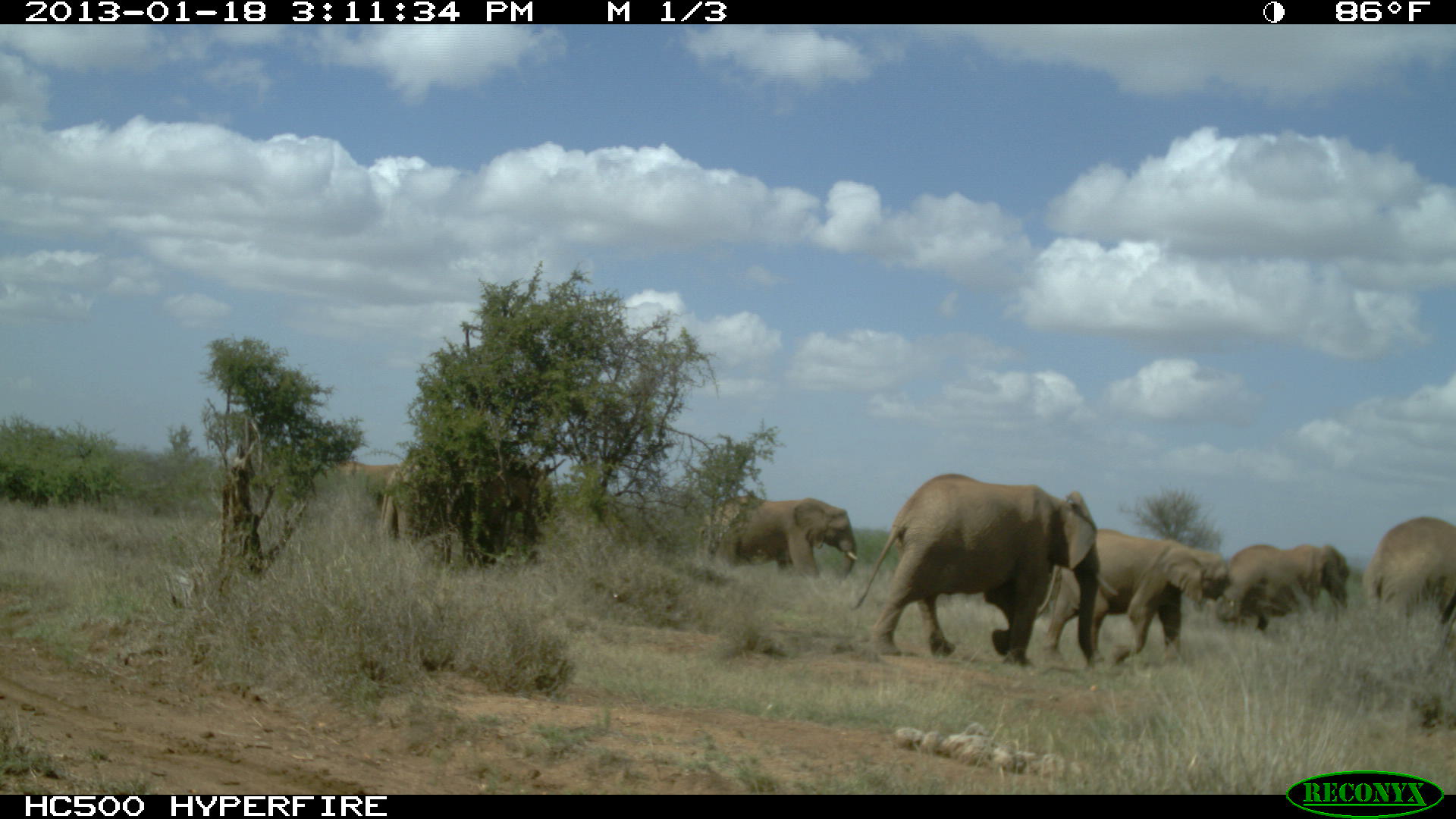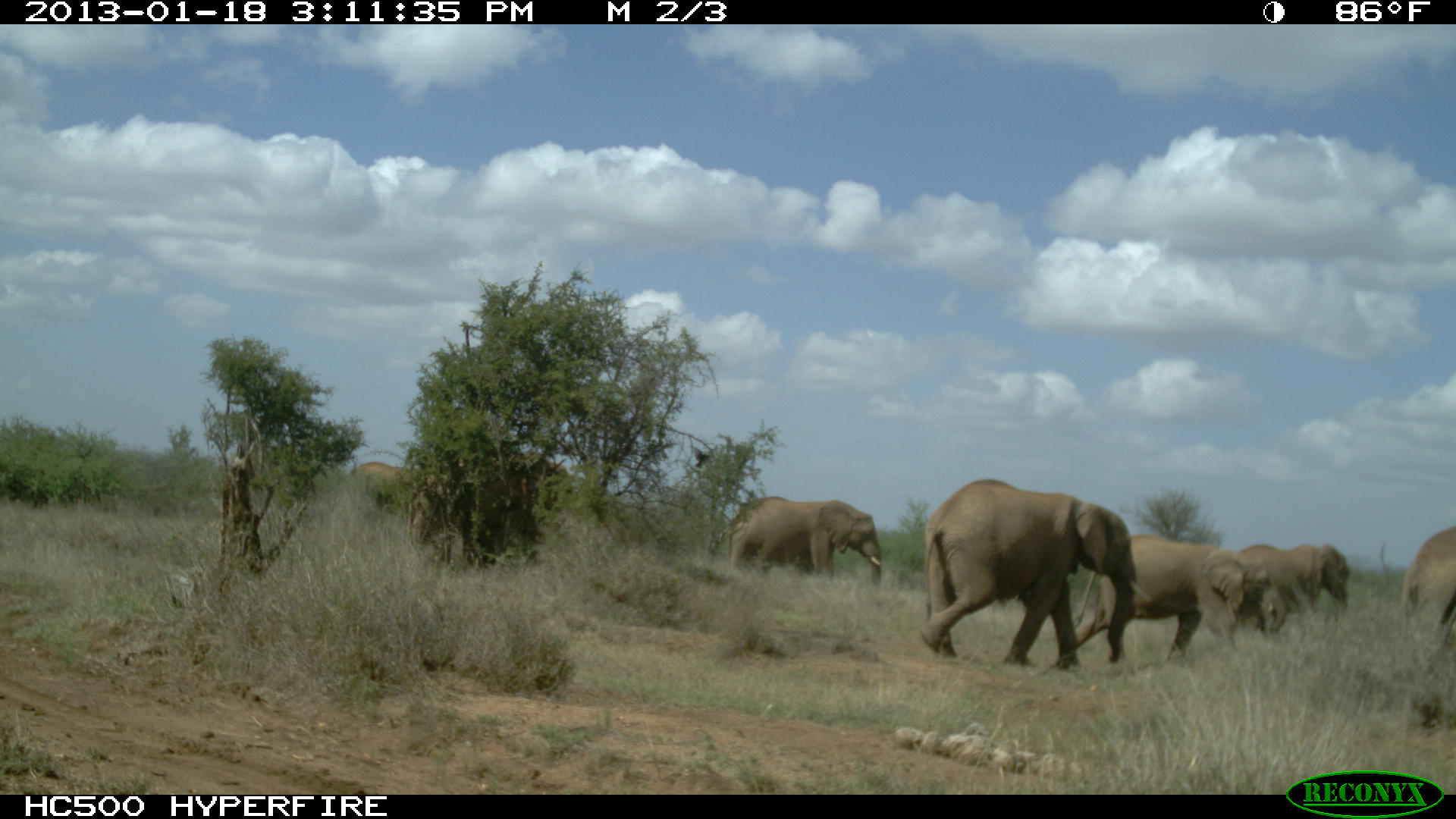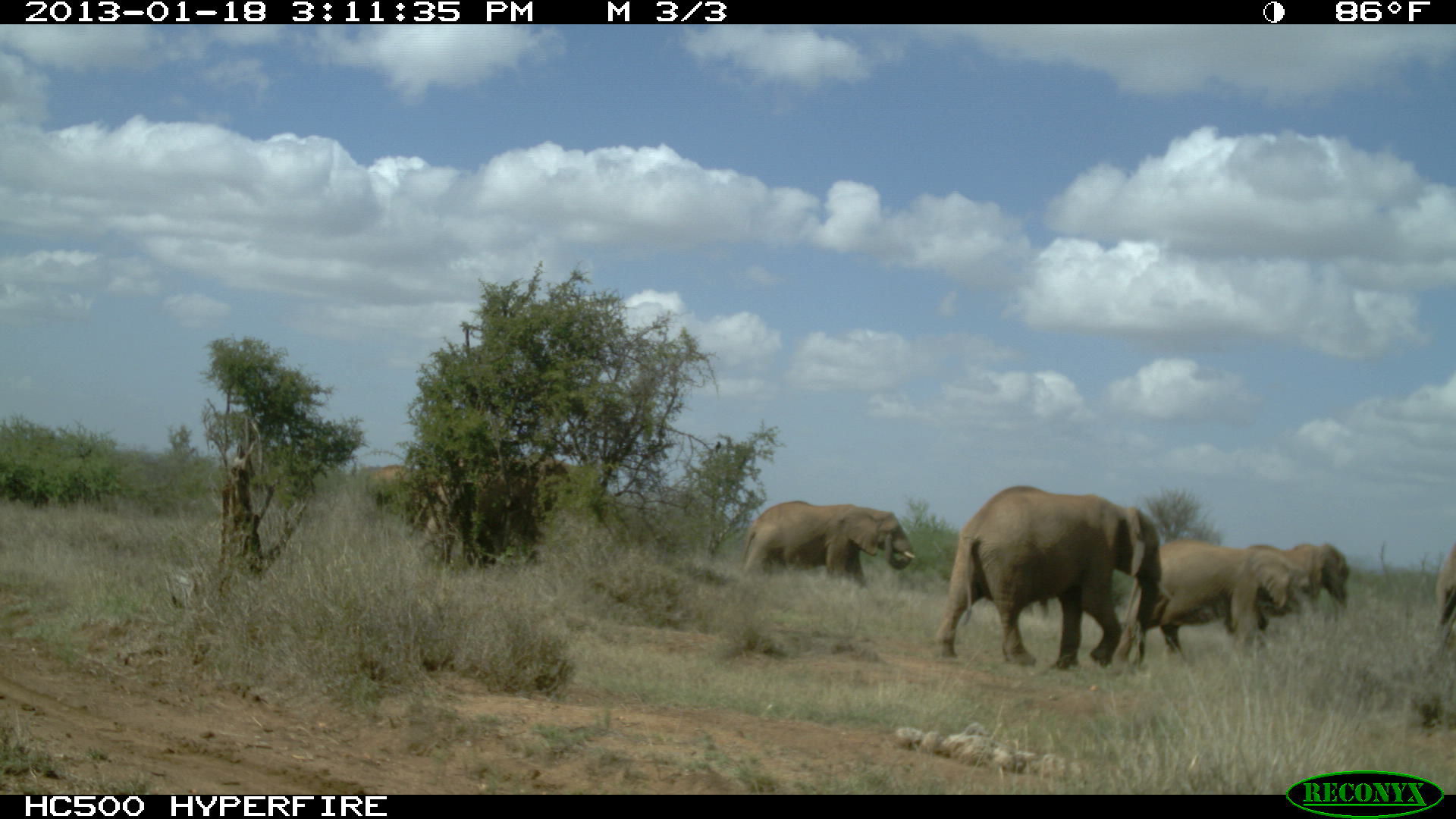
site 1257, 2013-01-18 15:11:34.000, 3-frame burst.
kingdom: Animalia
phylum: Chordata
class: Mammalia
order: Proboscidea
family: Elephantidae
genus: Loxodonta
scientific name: Loxodonta africana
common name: african bush elephant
Loxodonta africana (african bush elephant), count 8.